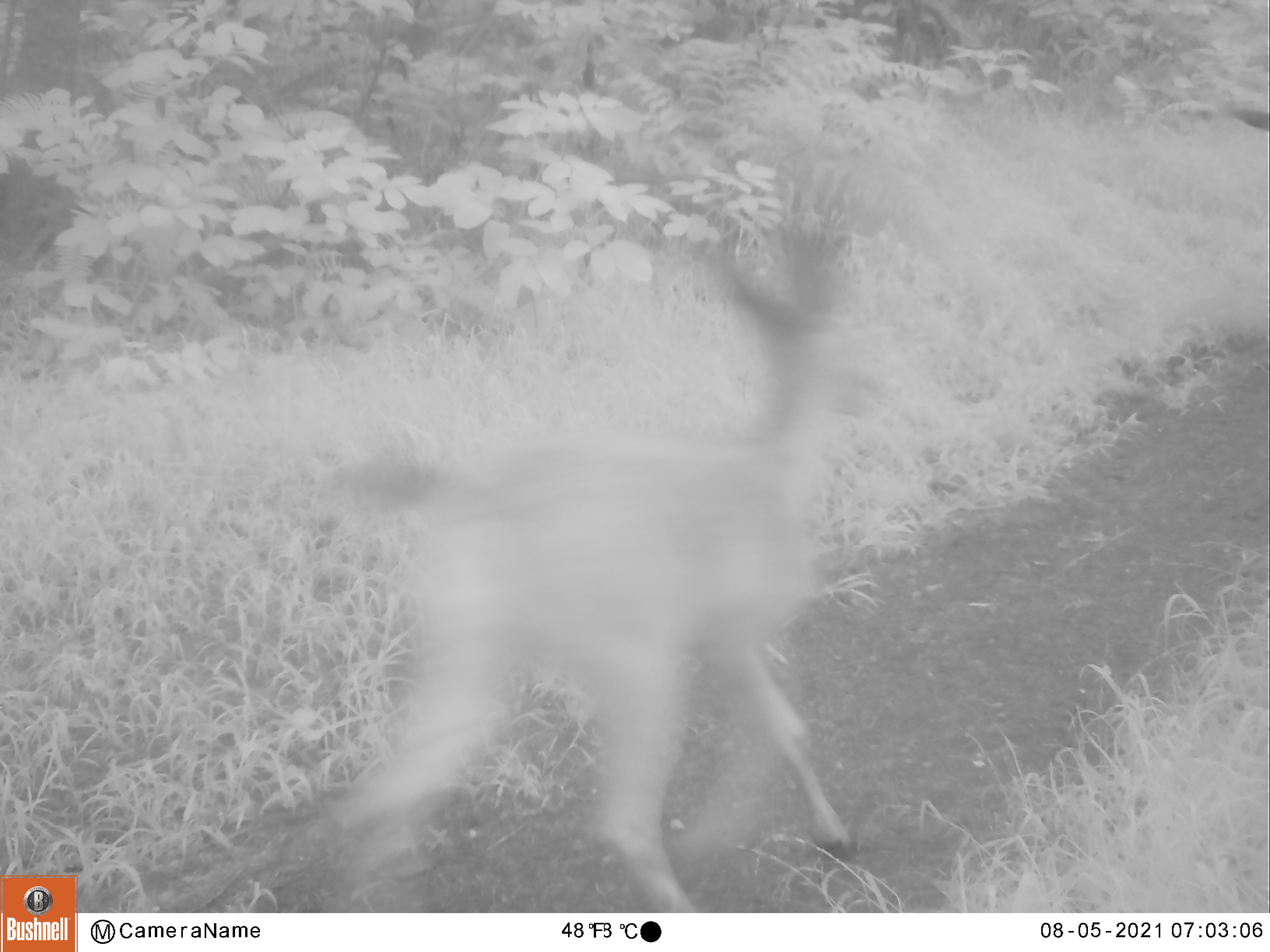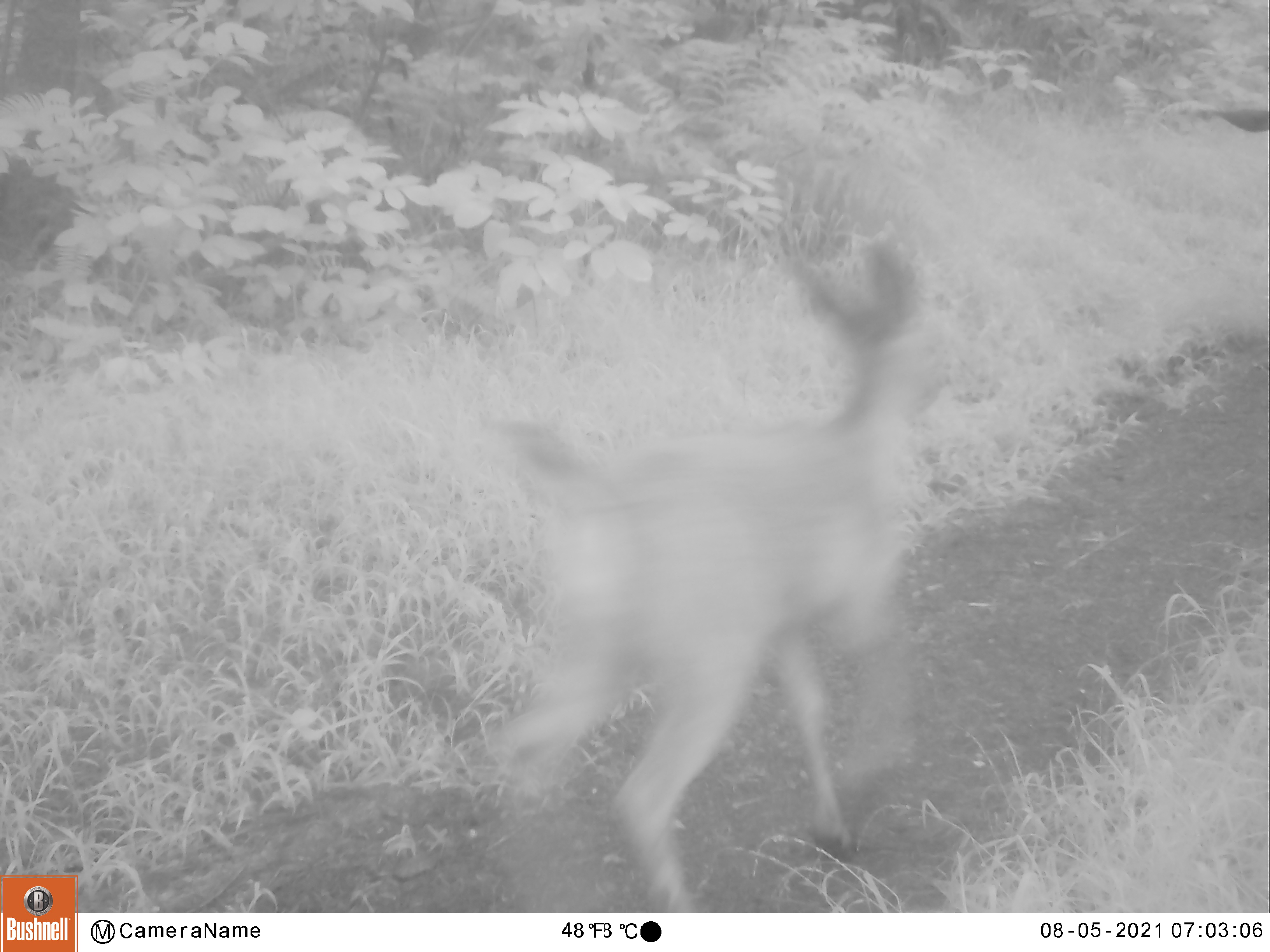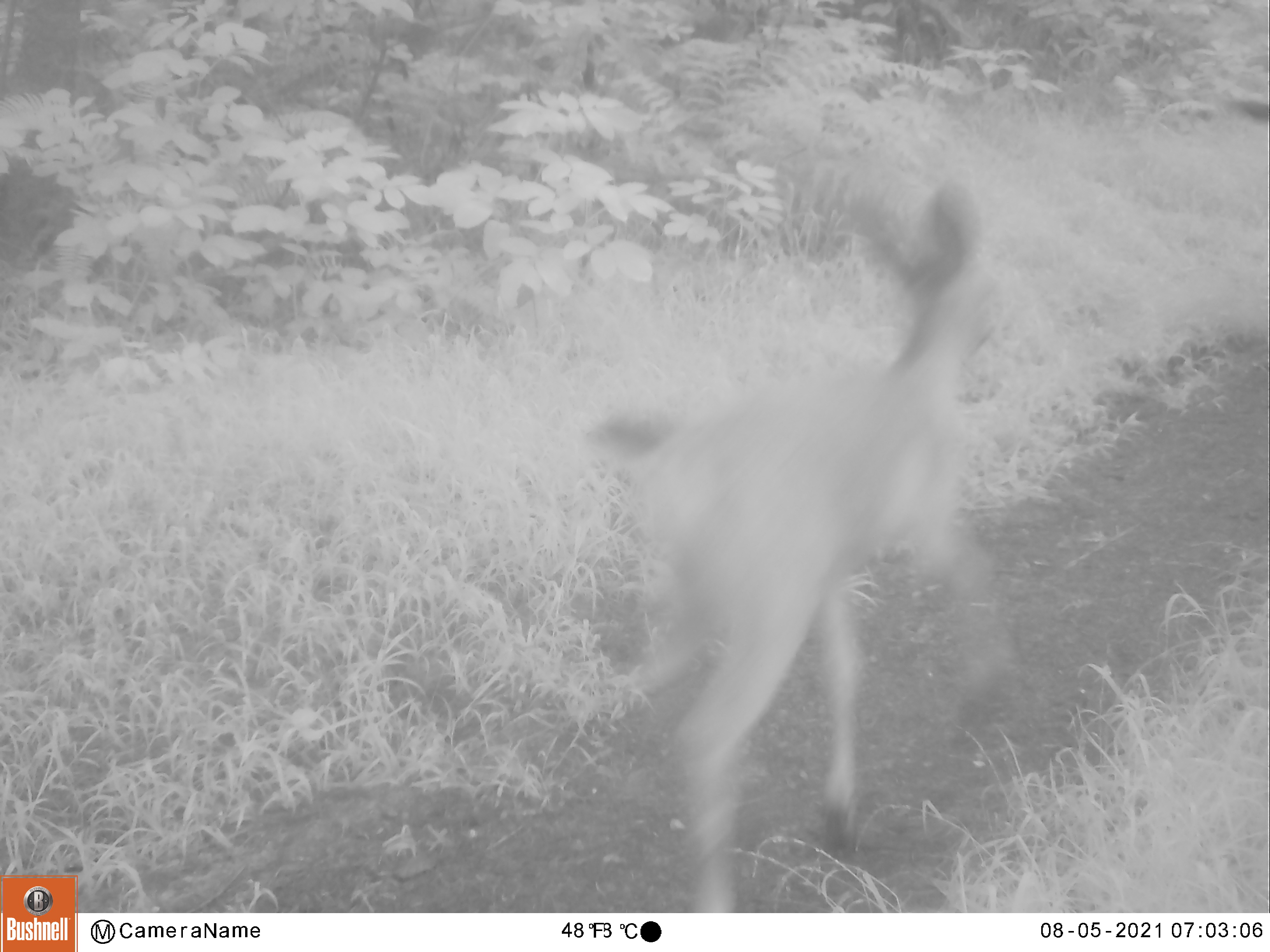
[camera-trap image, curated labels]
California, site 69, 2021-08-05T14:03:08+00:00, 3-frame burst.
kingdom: Animalia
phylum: Chordata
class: Mammalia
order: Artiodactyla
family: Cervidae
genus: Odocoileus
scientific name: Odocoileus hemionus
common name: mule deer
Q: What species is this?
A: Mule deer (Odocoileus hemionus).